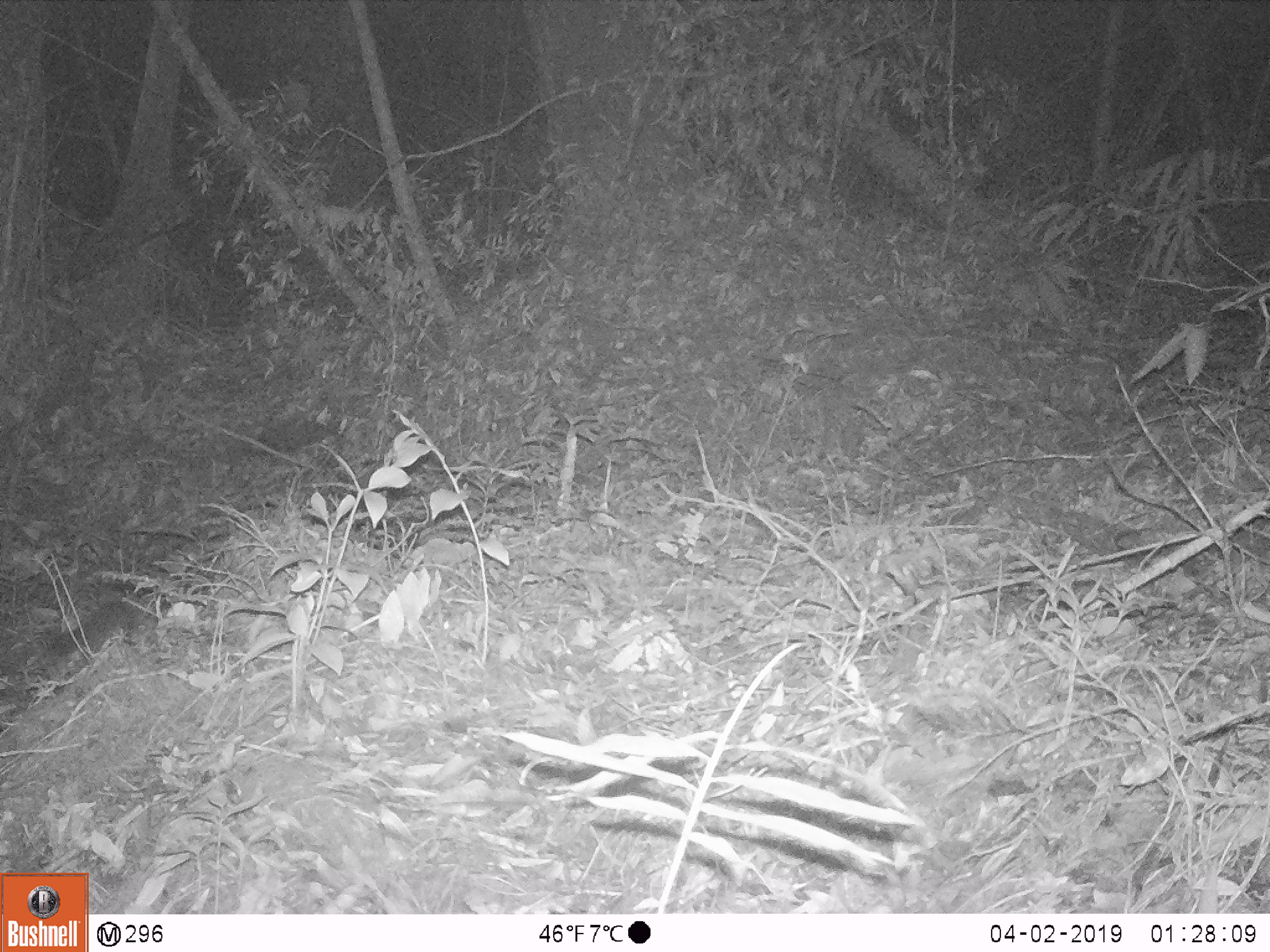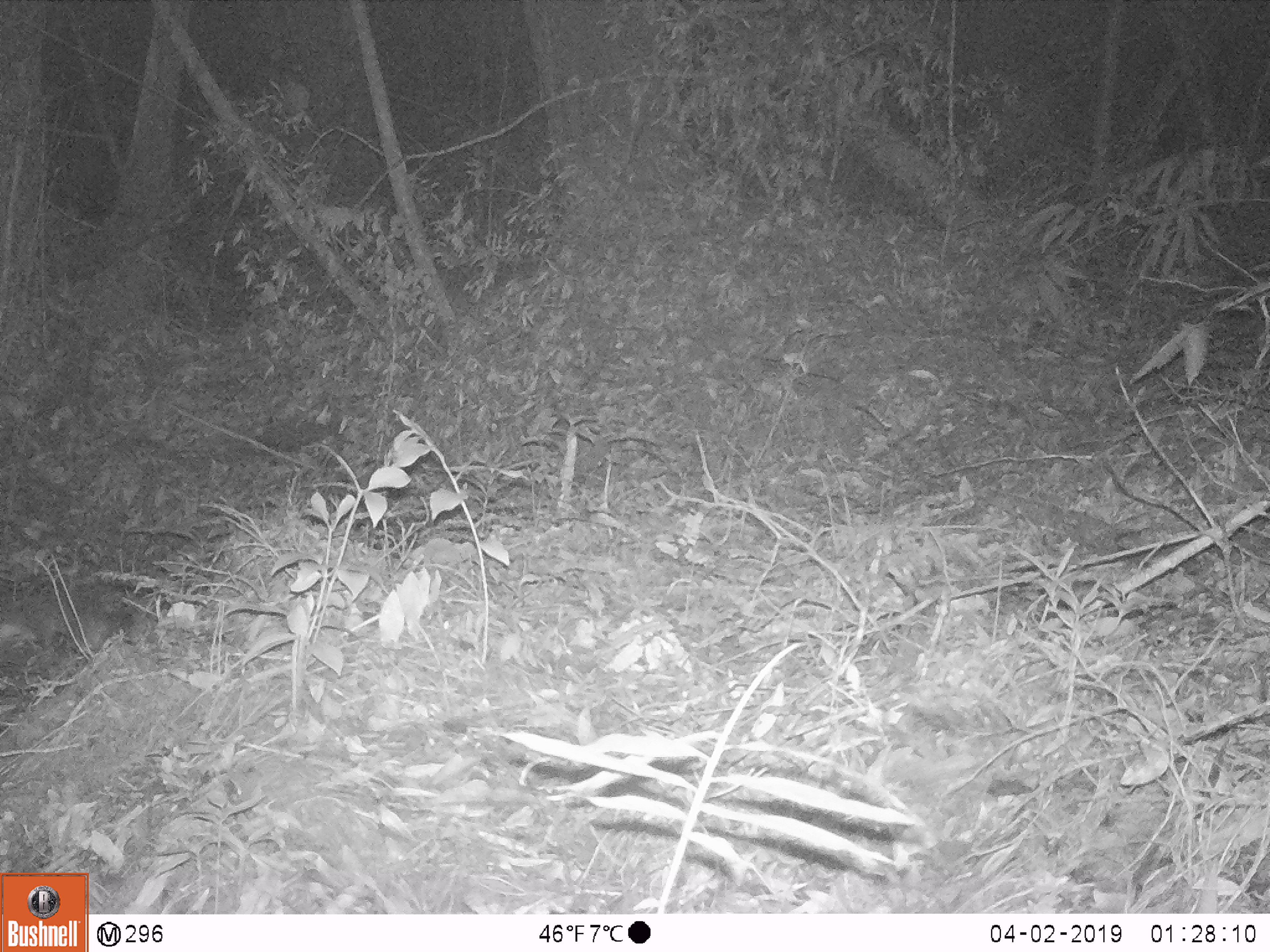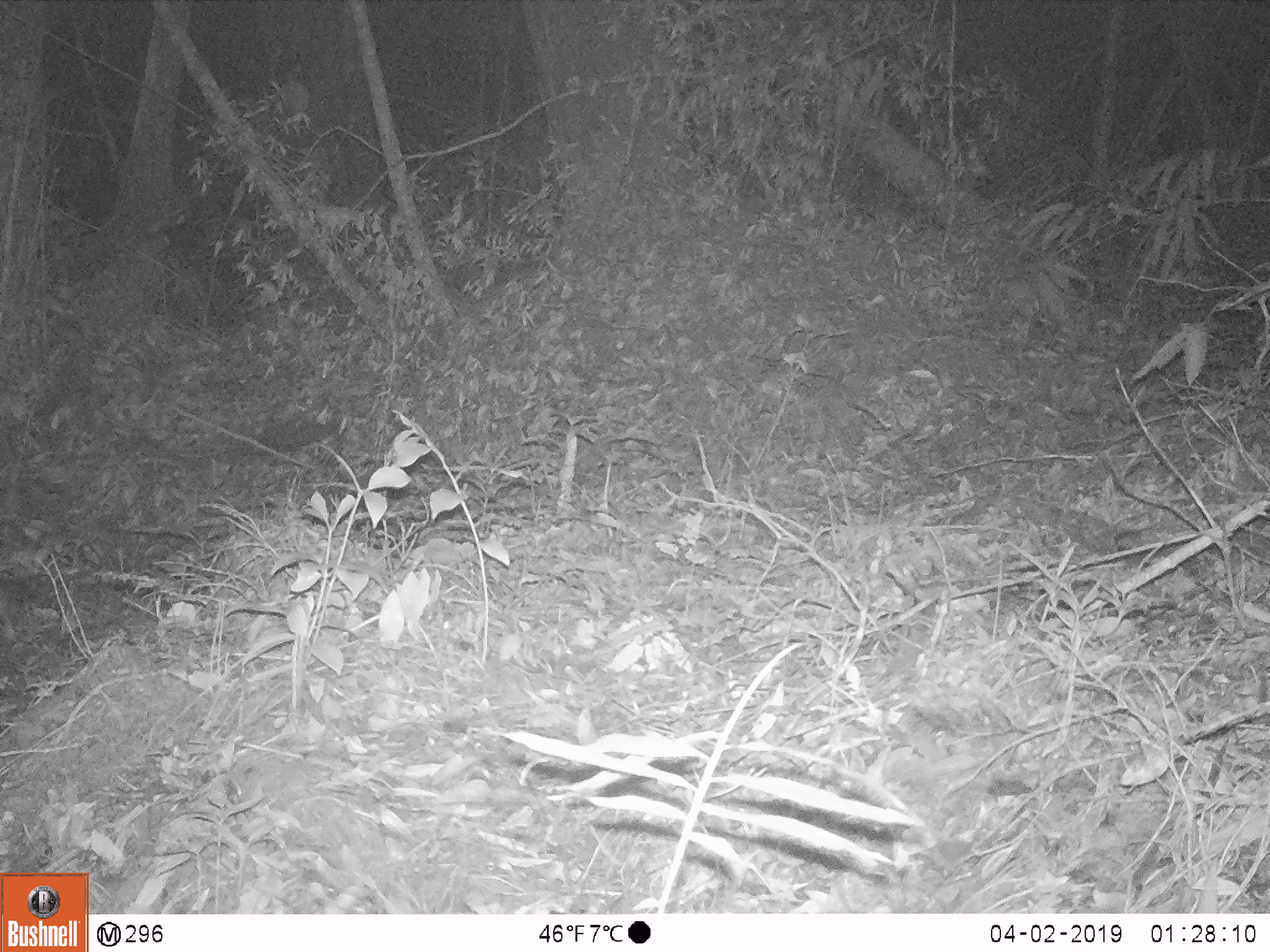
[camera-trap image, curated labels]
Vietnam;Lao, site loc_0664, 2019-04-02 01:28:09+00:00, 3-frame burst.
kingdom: Animalia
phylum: Chordata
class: Mammalia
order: Carnivora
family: Mustelidae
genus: Melogale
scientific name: Melogale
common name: ferret badger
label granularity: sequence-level